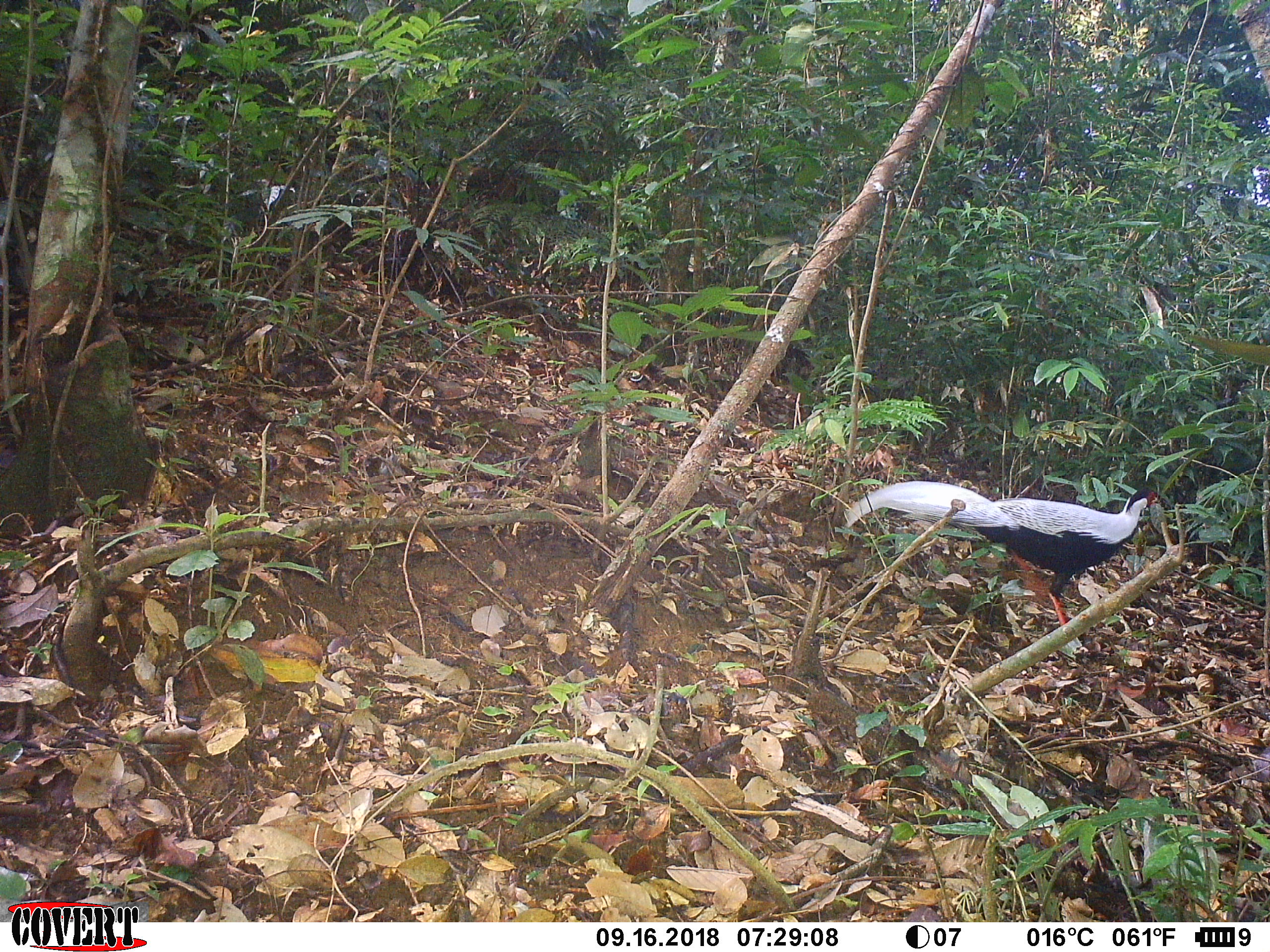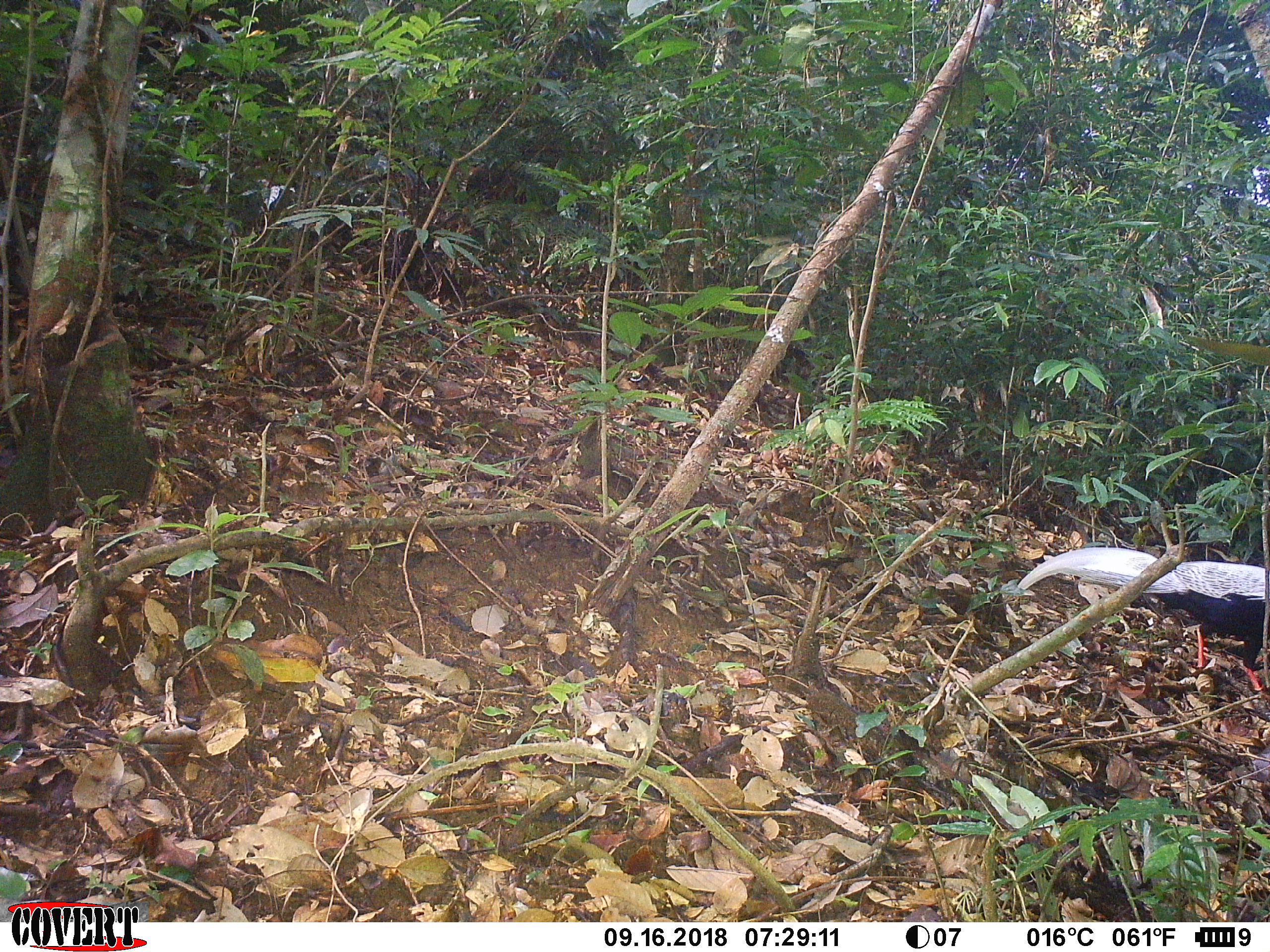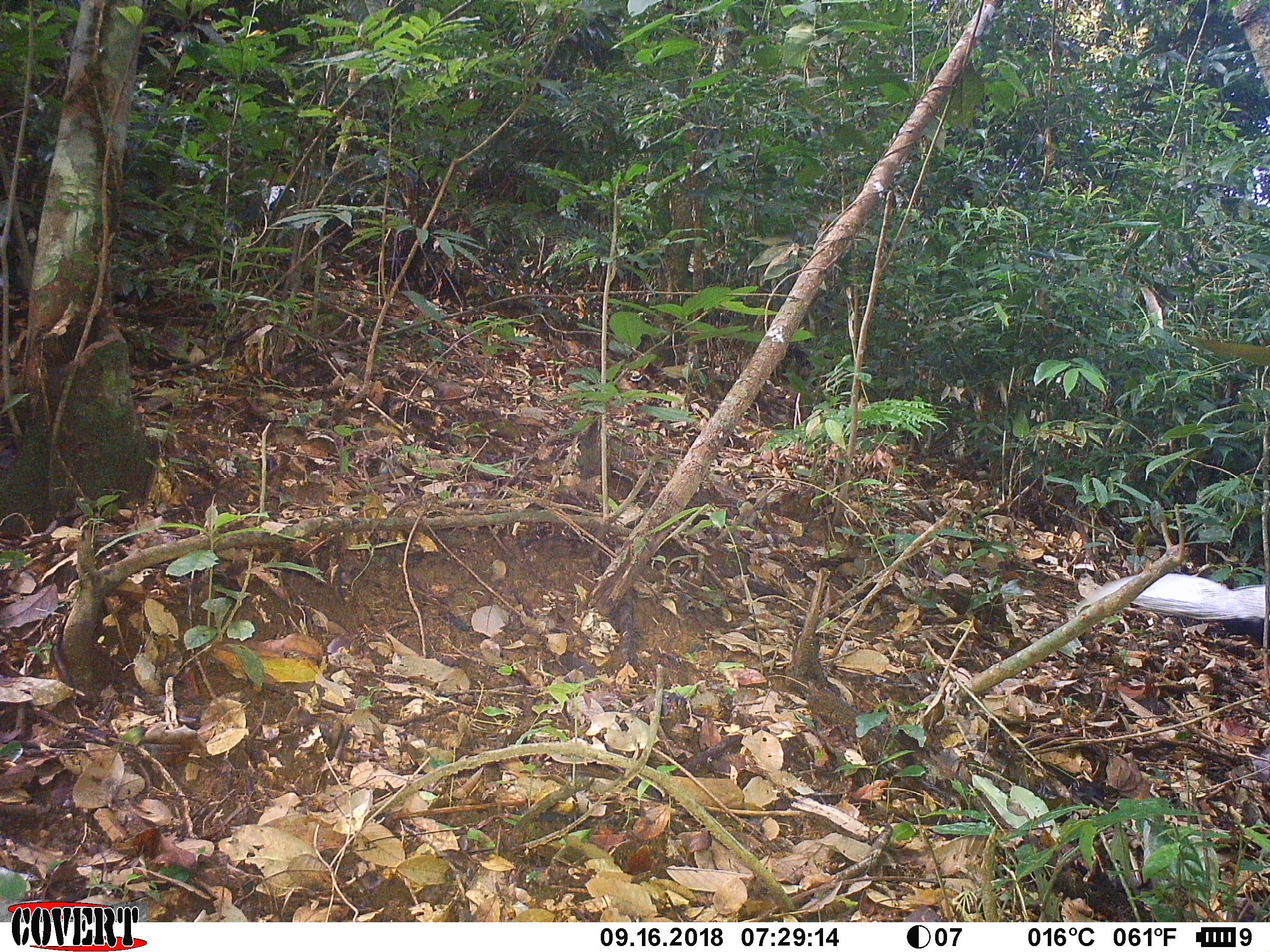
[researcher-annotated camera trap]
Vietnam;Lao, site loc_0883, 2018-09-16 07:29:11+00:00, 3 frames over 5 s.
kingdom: Animalia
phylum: Chordata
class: Aves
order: Galliformes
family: Phasianidae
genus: Lophura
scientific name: Lophura nycthemera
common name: silver pheasant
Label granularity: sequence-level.